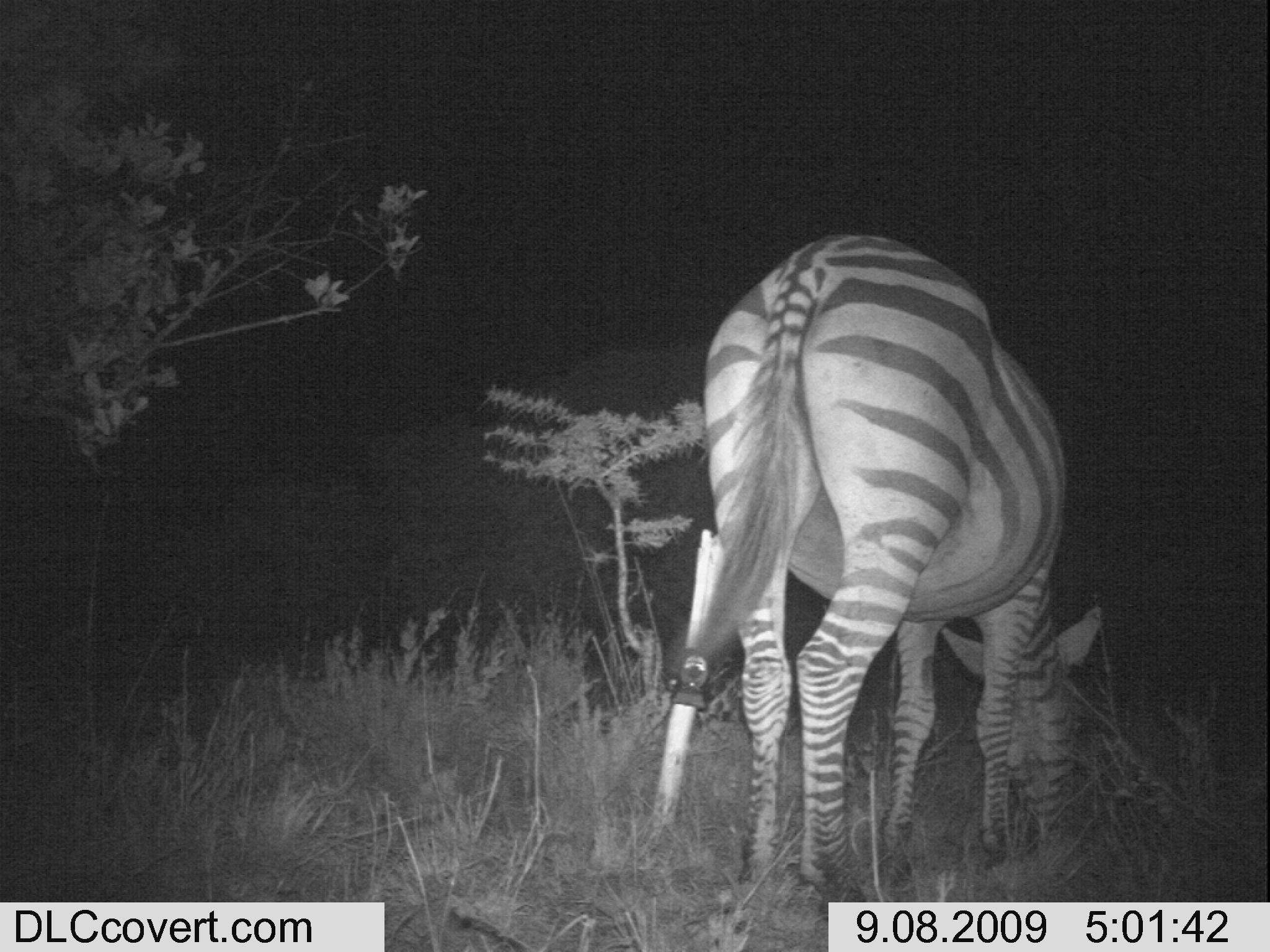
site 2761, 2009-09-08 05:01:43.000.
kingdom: Animalia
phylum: Chordata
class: Mammalia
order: Perissodactyla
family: Equidae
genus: Equus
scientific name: Equus quagga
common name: plains zebra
Equus quagga (plains zebra), count 1.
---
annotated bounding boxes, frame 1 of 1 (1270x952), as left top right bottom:
equus quagga: 671 230 1104 900